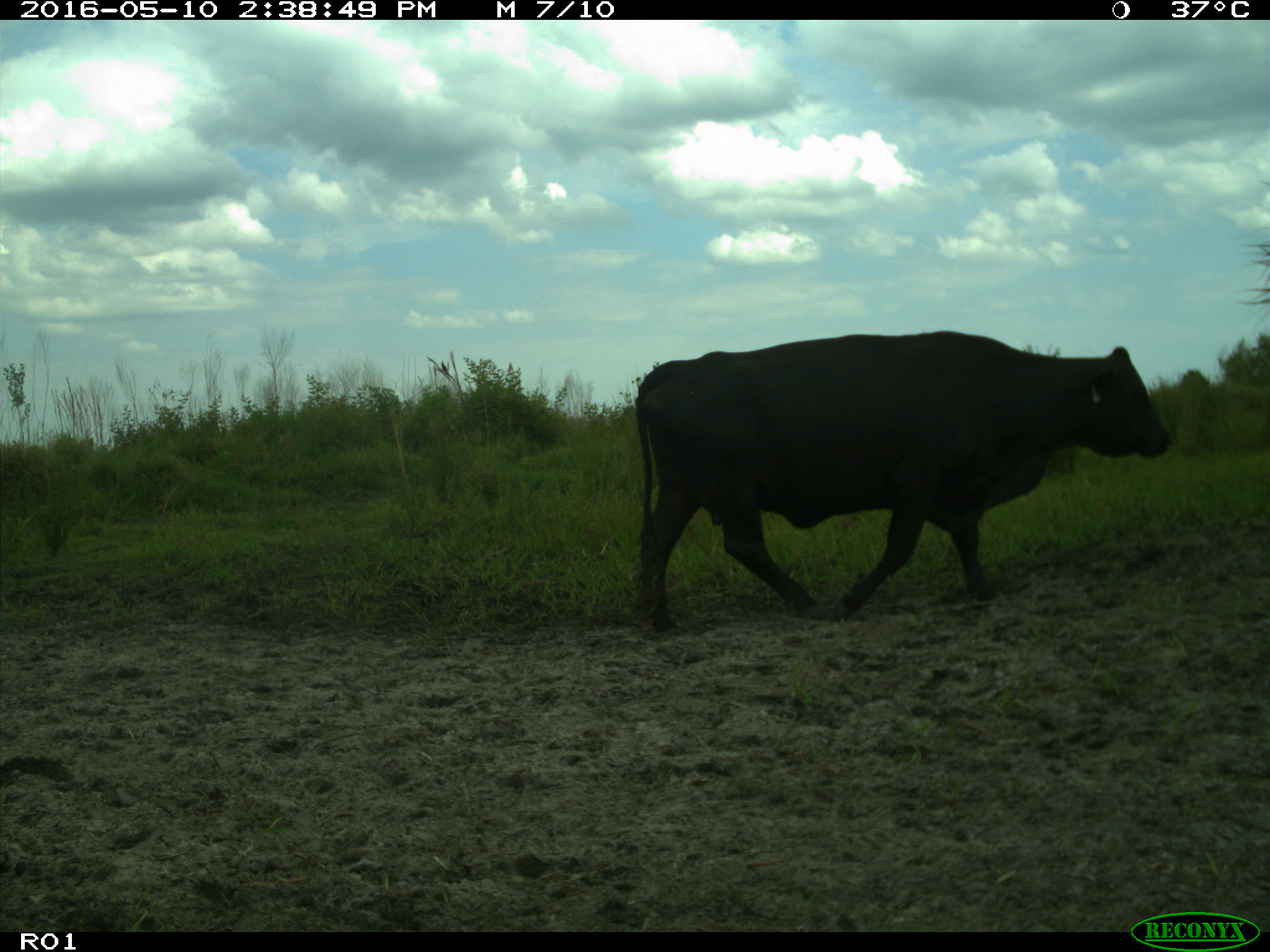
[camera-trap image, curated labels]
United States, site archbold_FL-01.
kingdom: Animalia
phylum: Chordata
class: Mammalia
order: Artiodactyla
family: Bovidae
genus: Bos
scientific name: Bos taurus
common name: domestic cow